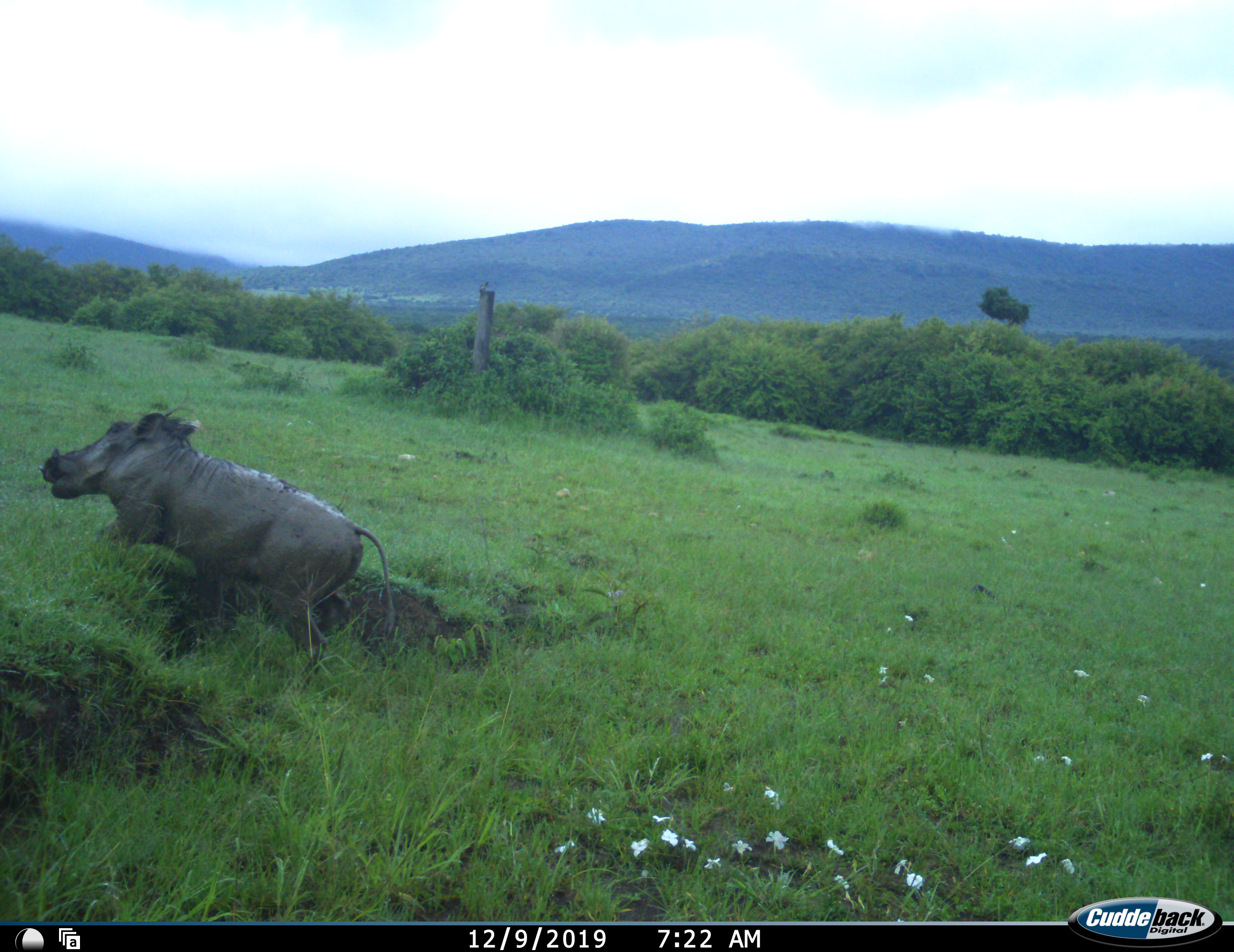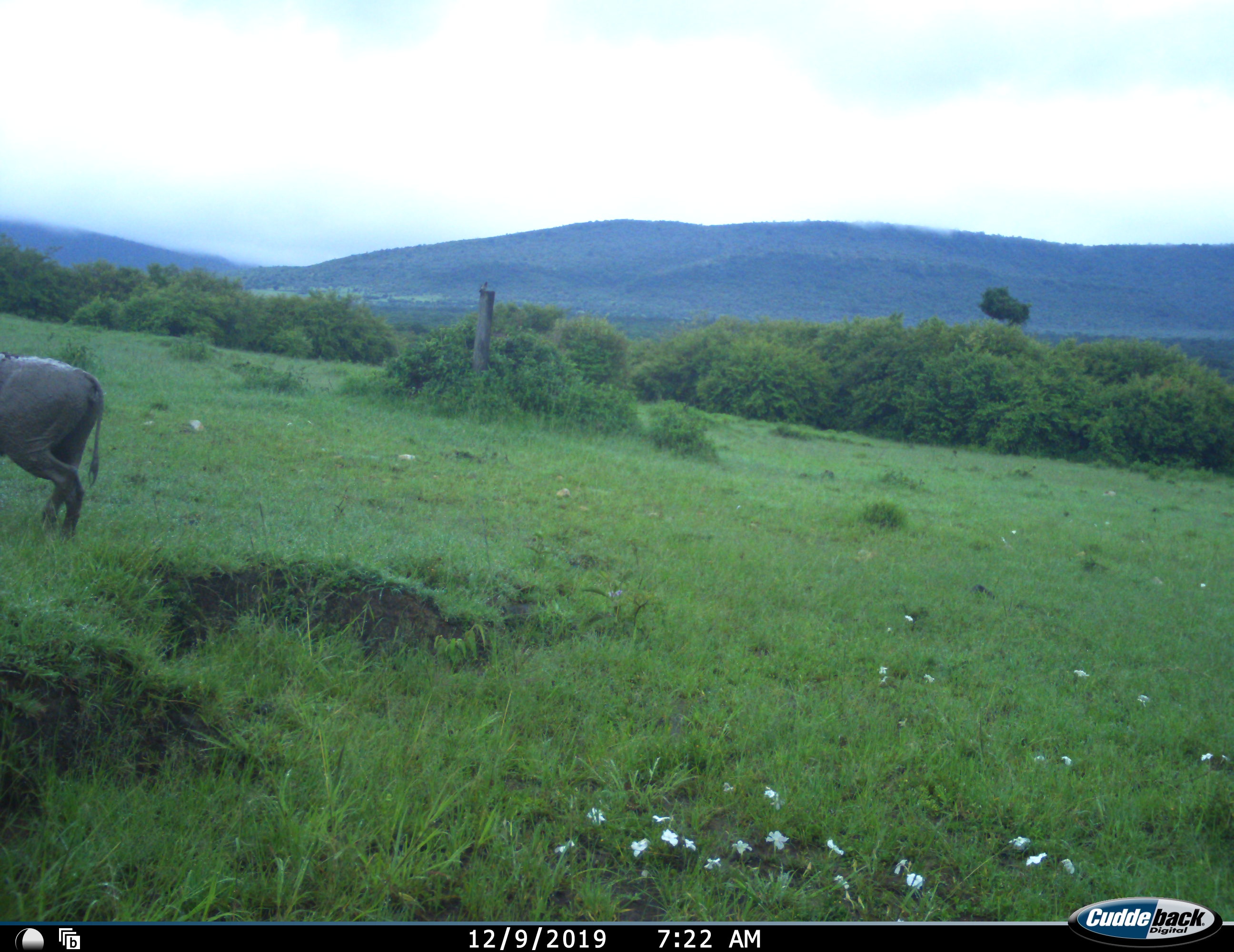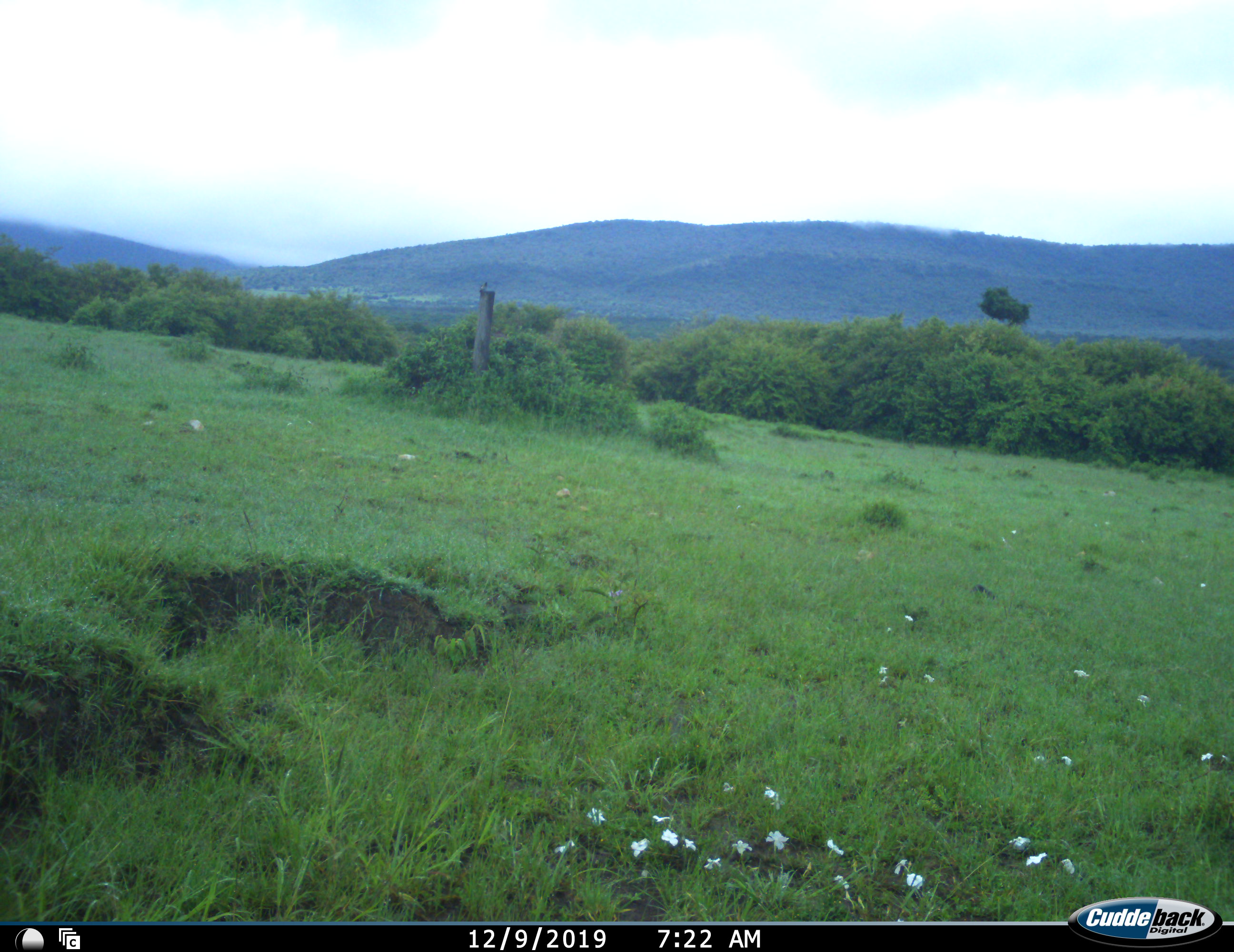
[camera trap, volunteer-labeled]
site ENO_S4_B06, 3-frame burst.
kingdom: Animalia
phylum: Chordata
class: Mammalia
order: Artiodactyla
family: Suidae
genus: Phacochoerus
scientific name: Phacochoerus africanus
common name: warthog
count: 1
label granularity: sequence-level